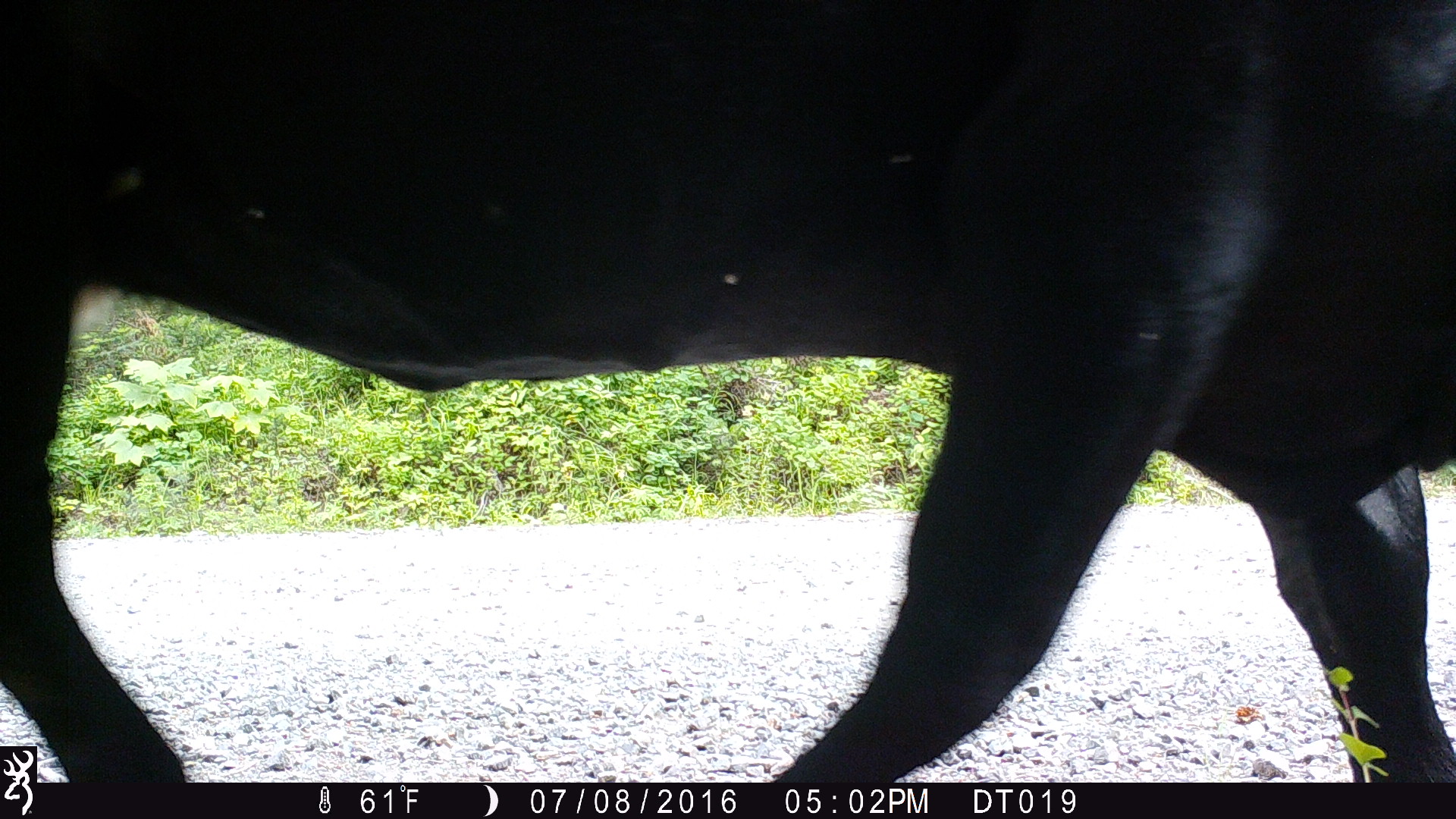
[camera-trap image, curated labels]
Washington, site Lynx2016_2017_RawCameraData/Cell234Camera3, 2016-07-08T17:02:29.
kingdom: Animalia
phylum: Chordata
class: Mammalia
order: Artiodactyla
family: Bovidae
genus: Bos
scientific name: Bos taurus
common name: domestic cattle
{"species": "domestic cattle (Bos taurus)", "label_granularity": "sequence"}